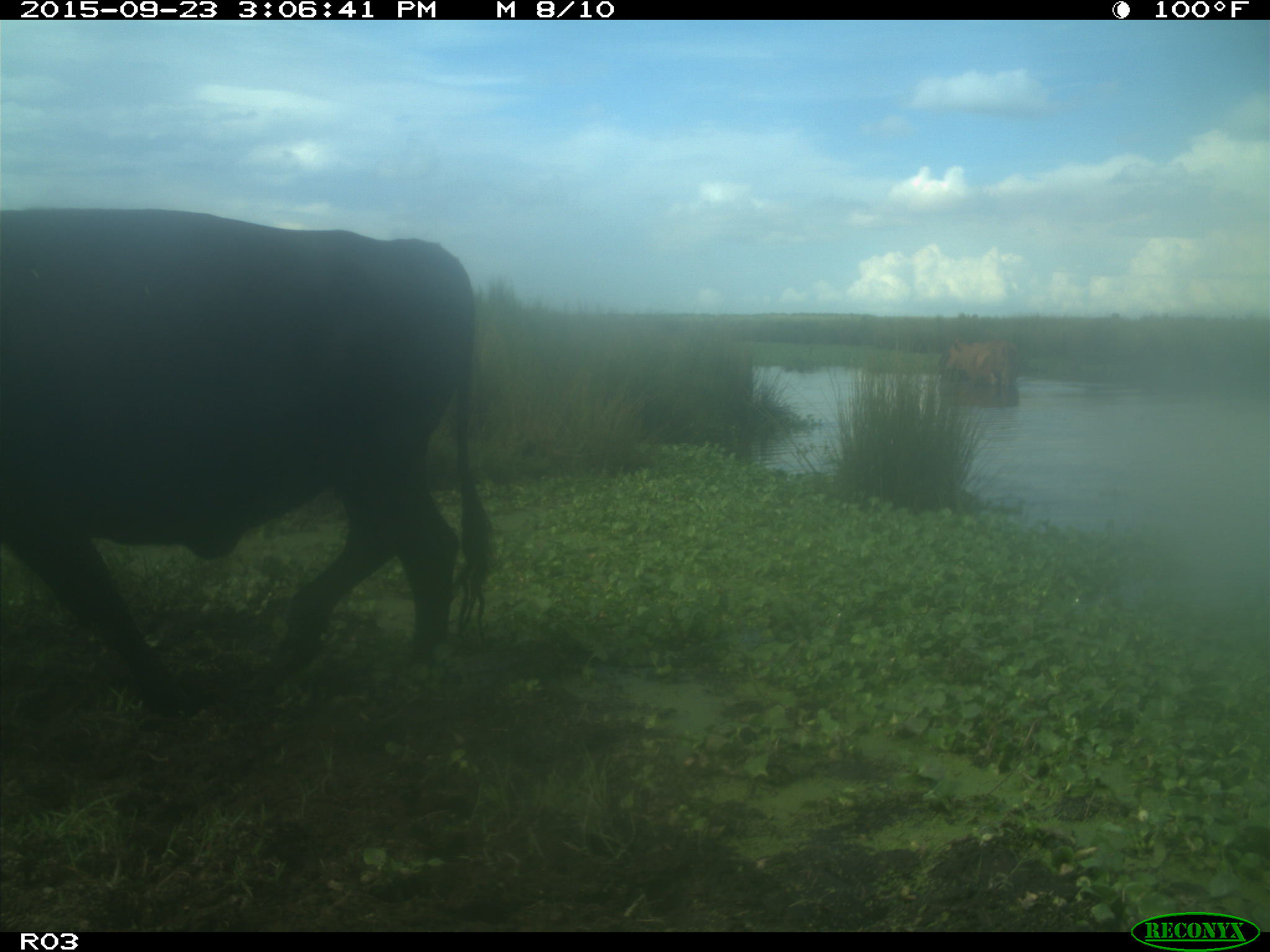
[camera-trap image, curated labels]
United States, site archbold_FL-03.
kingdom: Animalia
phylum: Chordata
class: Mammalia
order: Artiodactyla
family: Bovidae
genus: Bos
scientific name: Bos taurus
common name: domestic cow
Bos taurus (domestic cow).